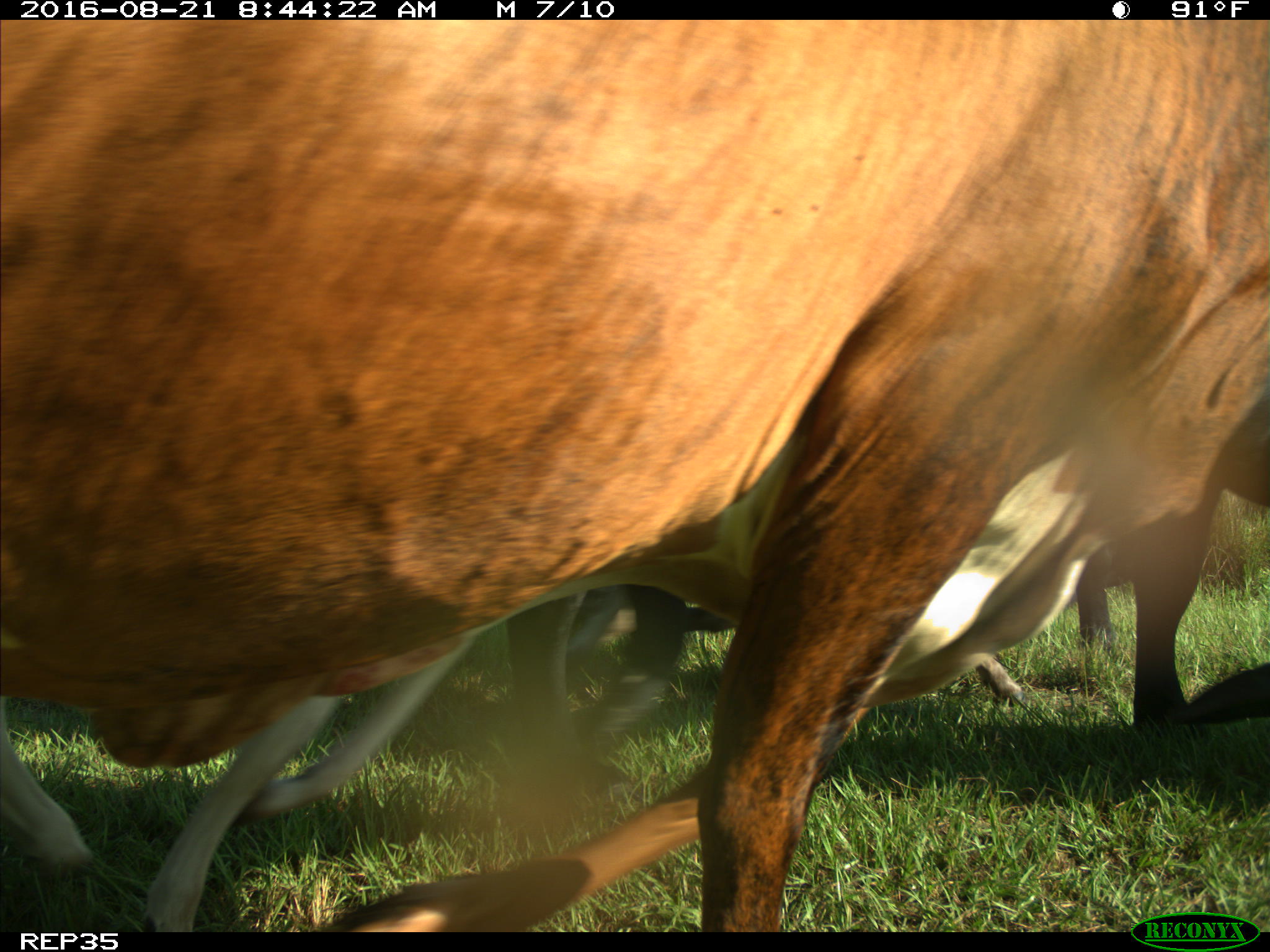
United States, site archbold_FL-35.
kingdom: Animalia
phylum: Chordata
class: Mammalia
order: Artiodactyla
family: Bovidae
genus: Bos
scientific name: Bos taurus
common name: domestic cow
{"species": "Bos taurus (domestic cow)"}